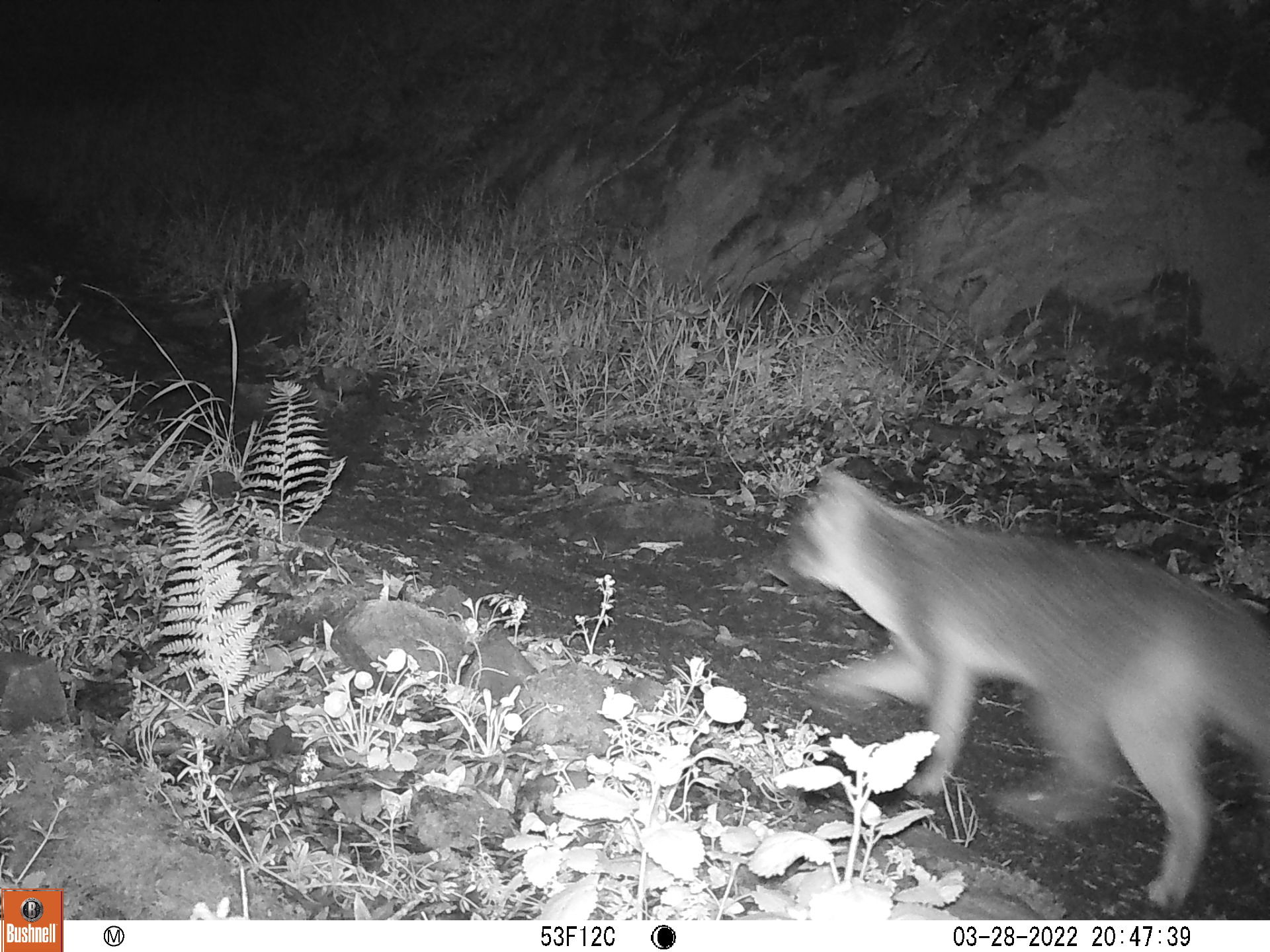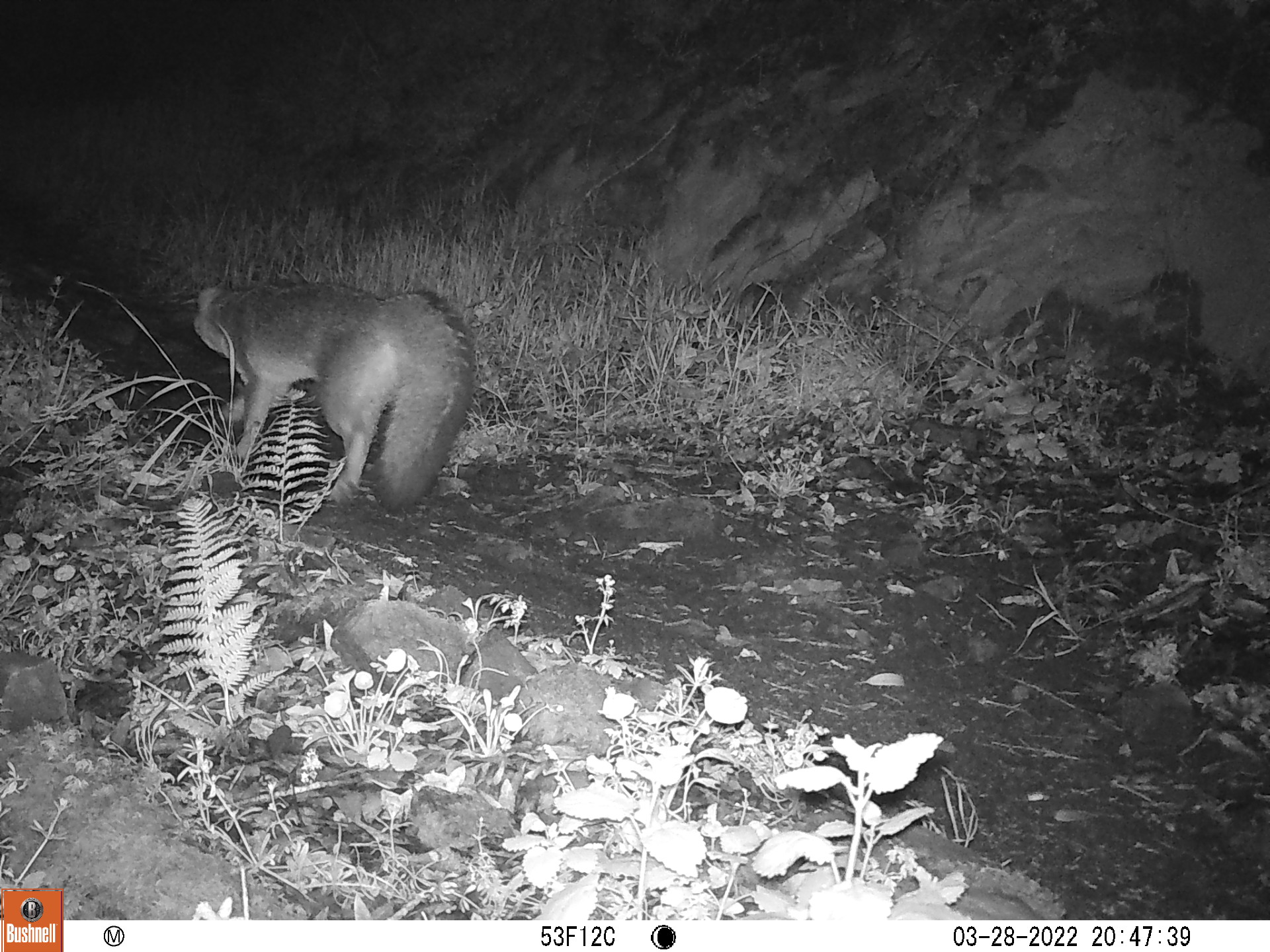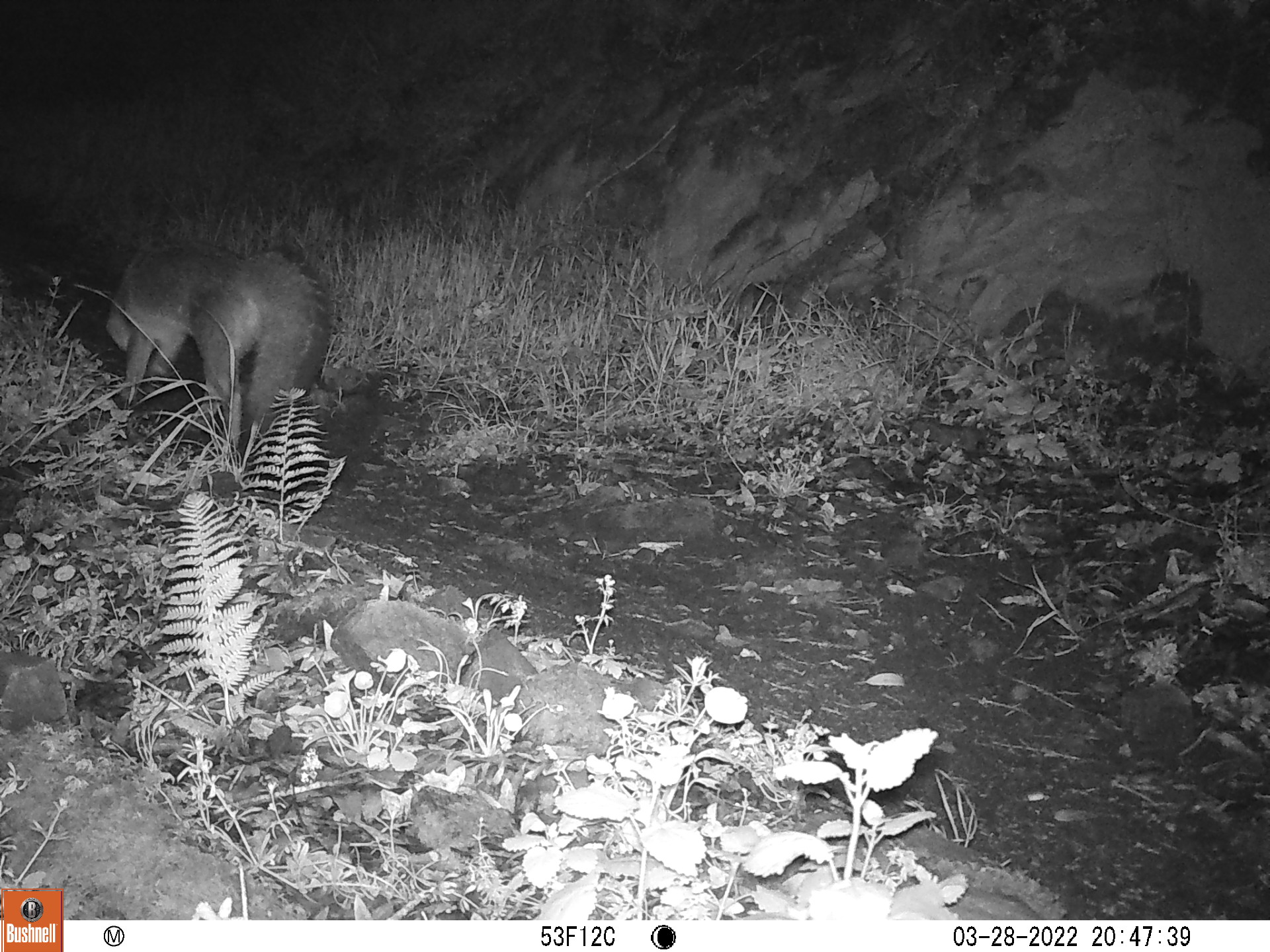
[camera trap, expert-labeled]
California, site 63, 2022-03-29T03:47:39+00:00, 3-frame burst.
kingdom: Animalia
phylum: Chordata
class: Mammalia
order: Carnivora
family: Canidae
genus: Urocyon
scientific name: Urocyon cinereoargenteus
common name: gray fox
Gray fox (Urocyon cinereoargenteus).